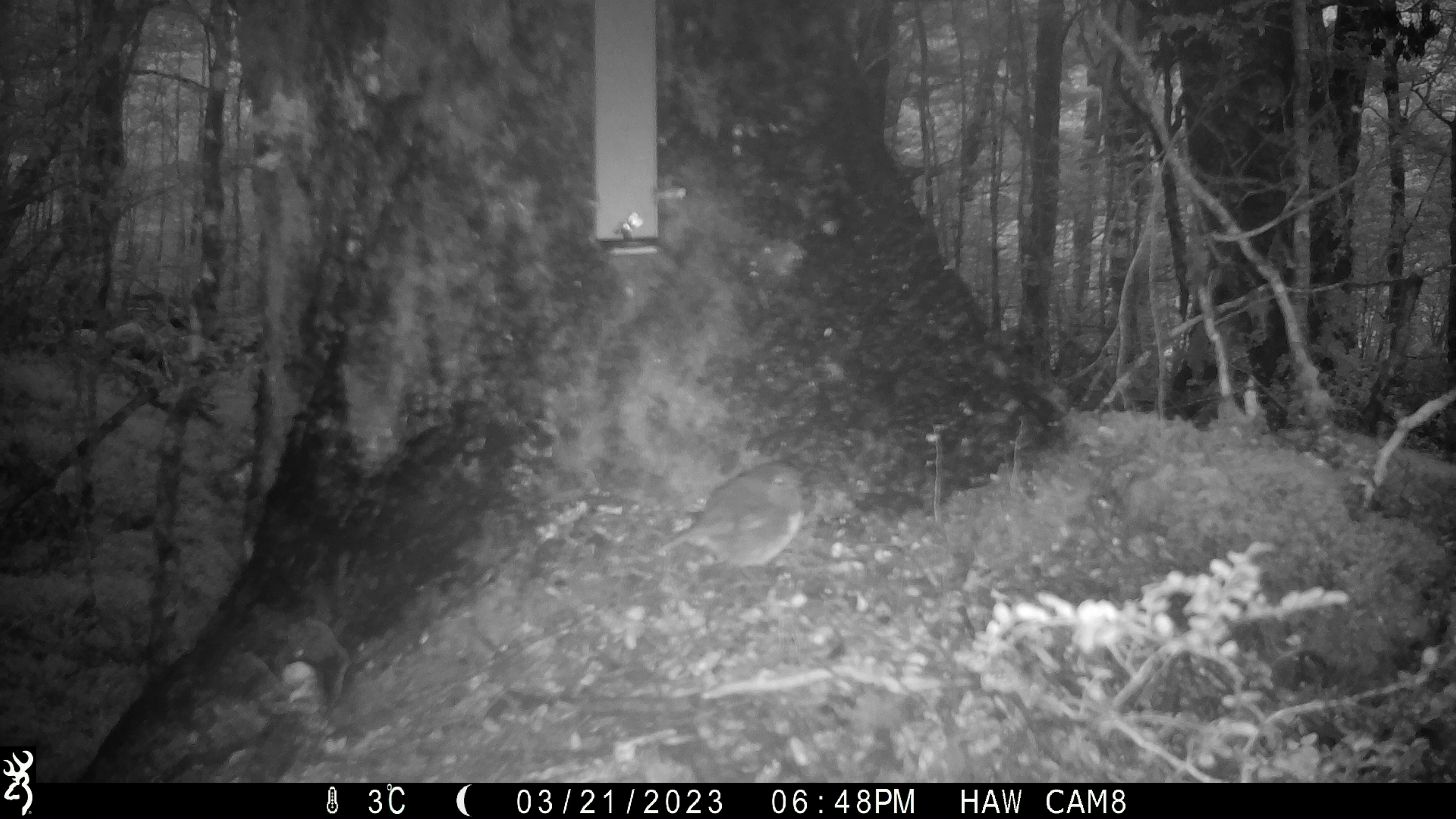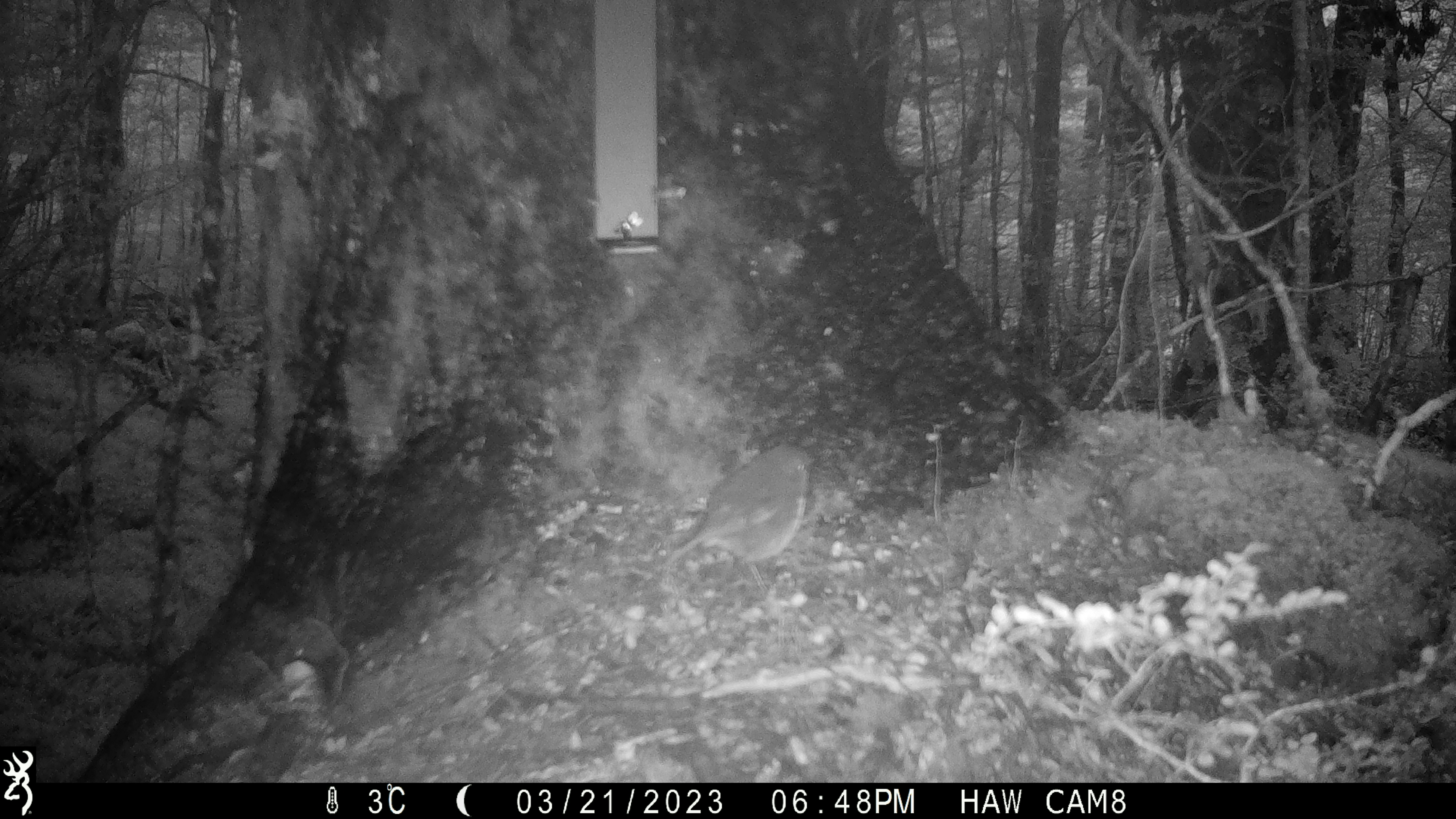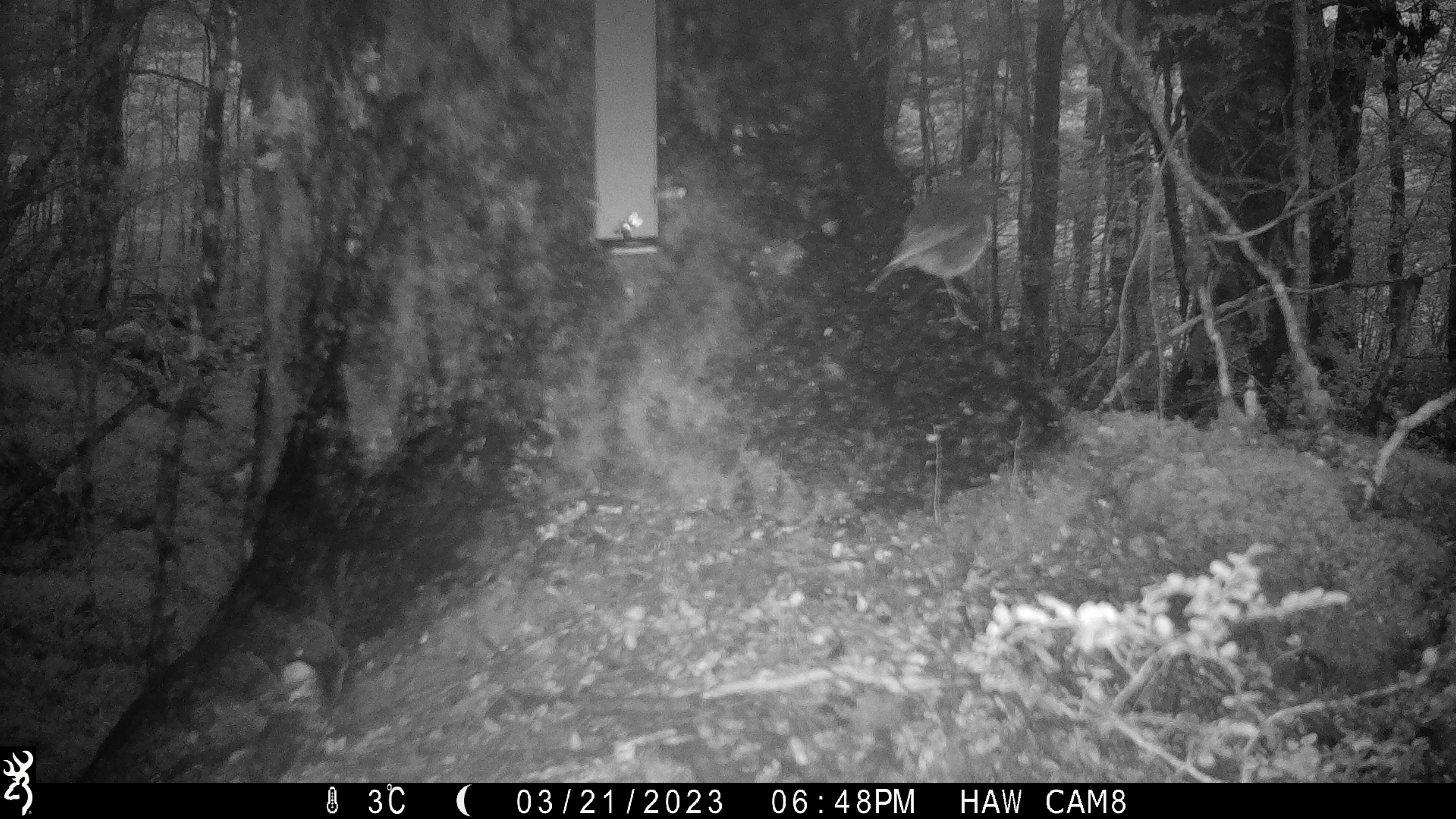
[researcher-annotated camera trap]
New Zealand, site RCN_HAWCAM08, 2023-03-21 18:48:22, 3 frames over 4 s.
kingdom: Animalia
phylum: Chordata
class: Aves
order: Passeriformes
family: Petroicidae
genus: Petroica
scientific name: Petroica australis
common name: new zealand robin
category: robin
Robin (new zealand robin) (Petroica australis).